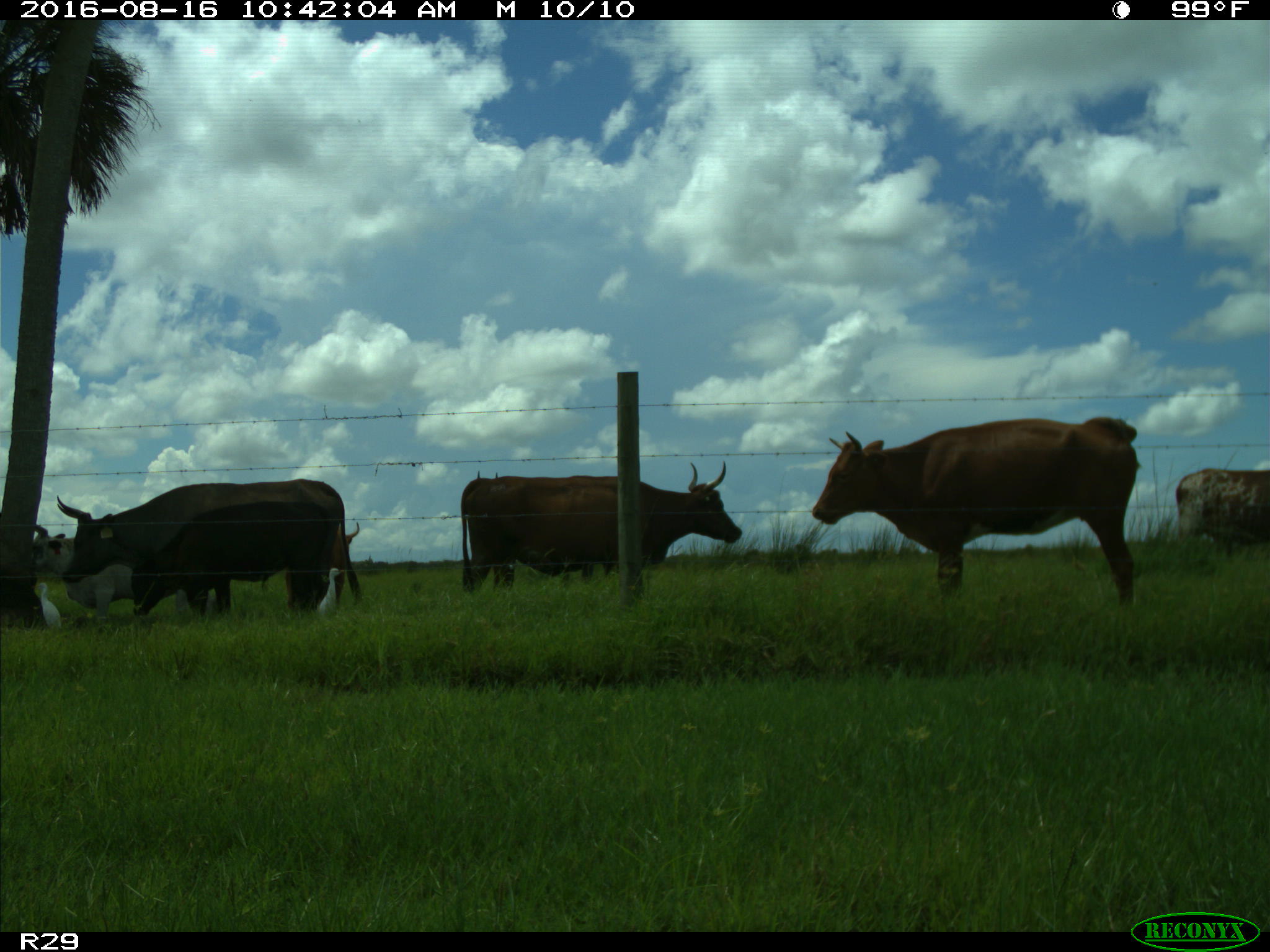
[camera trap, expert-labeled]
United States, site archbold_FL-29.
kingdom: Animalia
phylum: Chordata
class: Mammalia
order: Artiodactyla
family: Bovidae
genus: Bos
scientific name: Bos taurus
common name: domestic cow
Bos taurus (domestic cow).